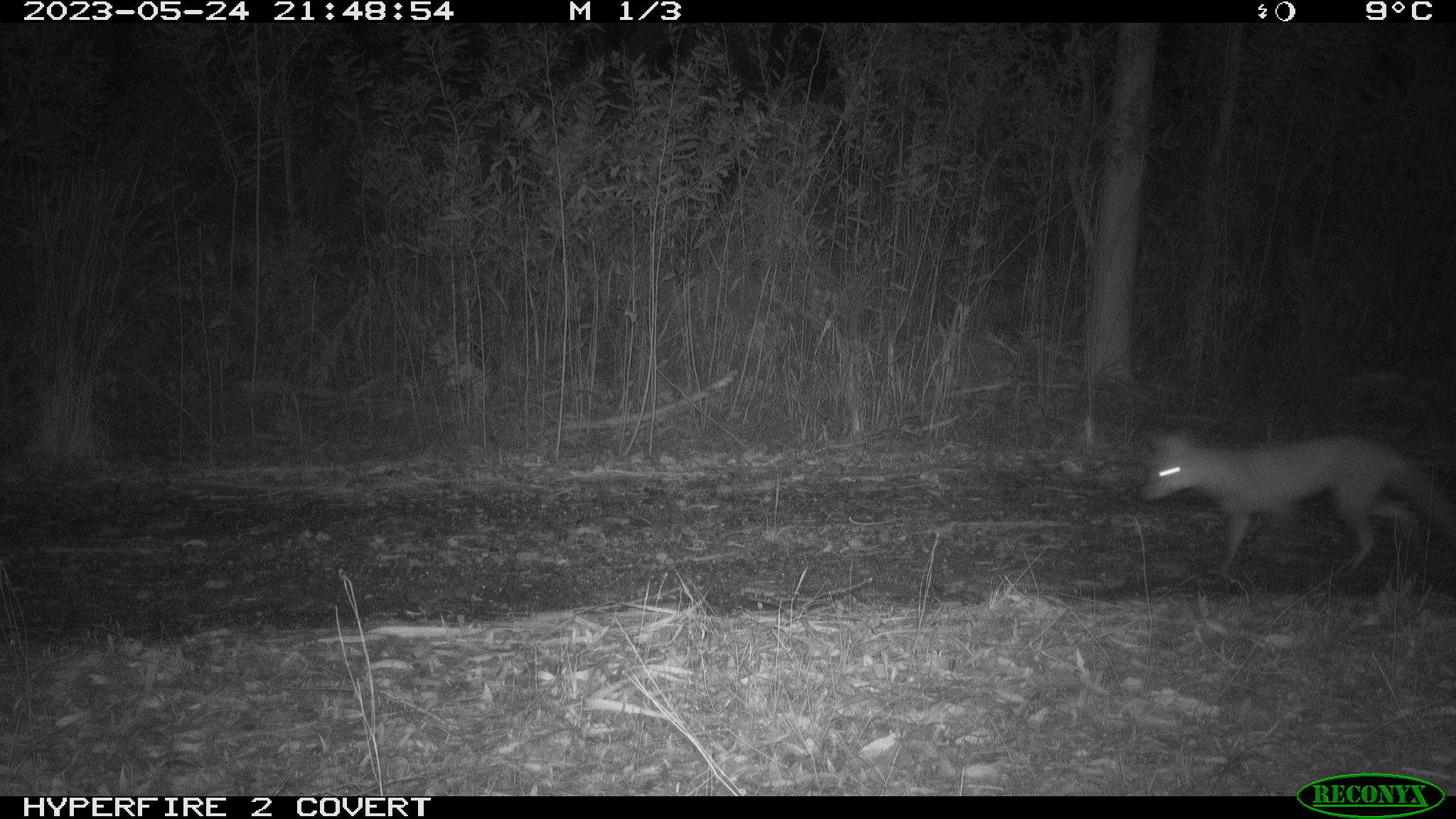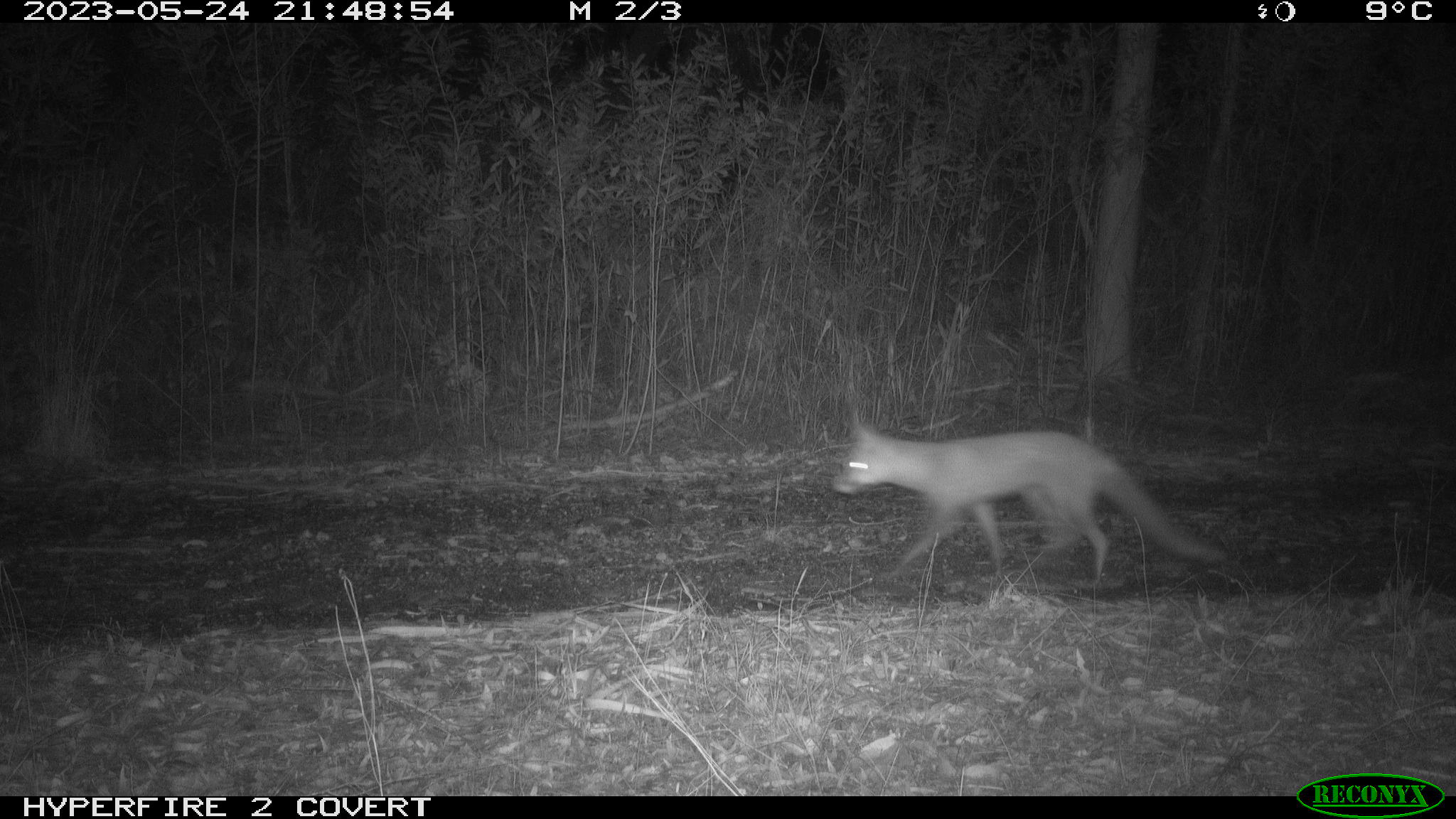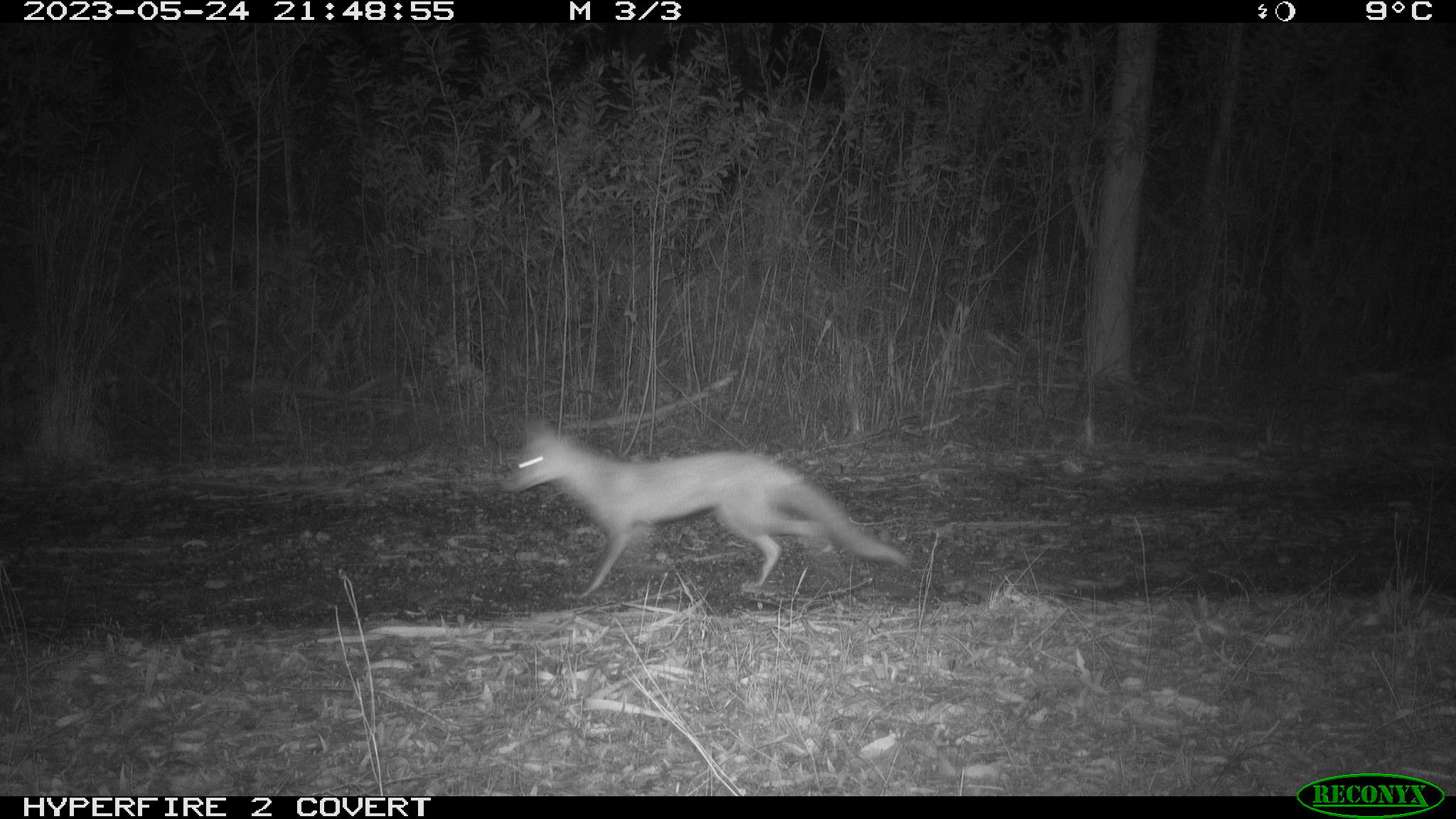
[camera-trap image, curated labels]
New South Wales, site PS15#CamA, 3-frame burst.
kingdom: Animalia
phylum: Chordata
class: Mammalia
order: Carnivora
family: Canidae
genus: Vulpes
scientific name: Vulpes vulpes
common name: red fox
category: fox